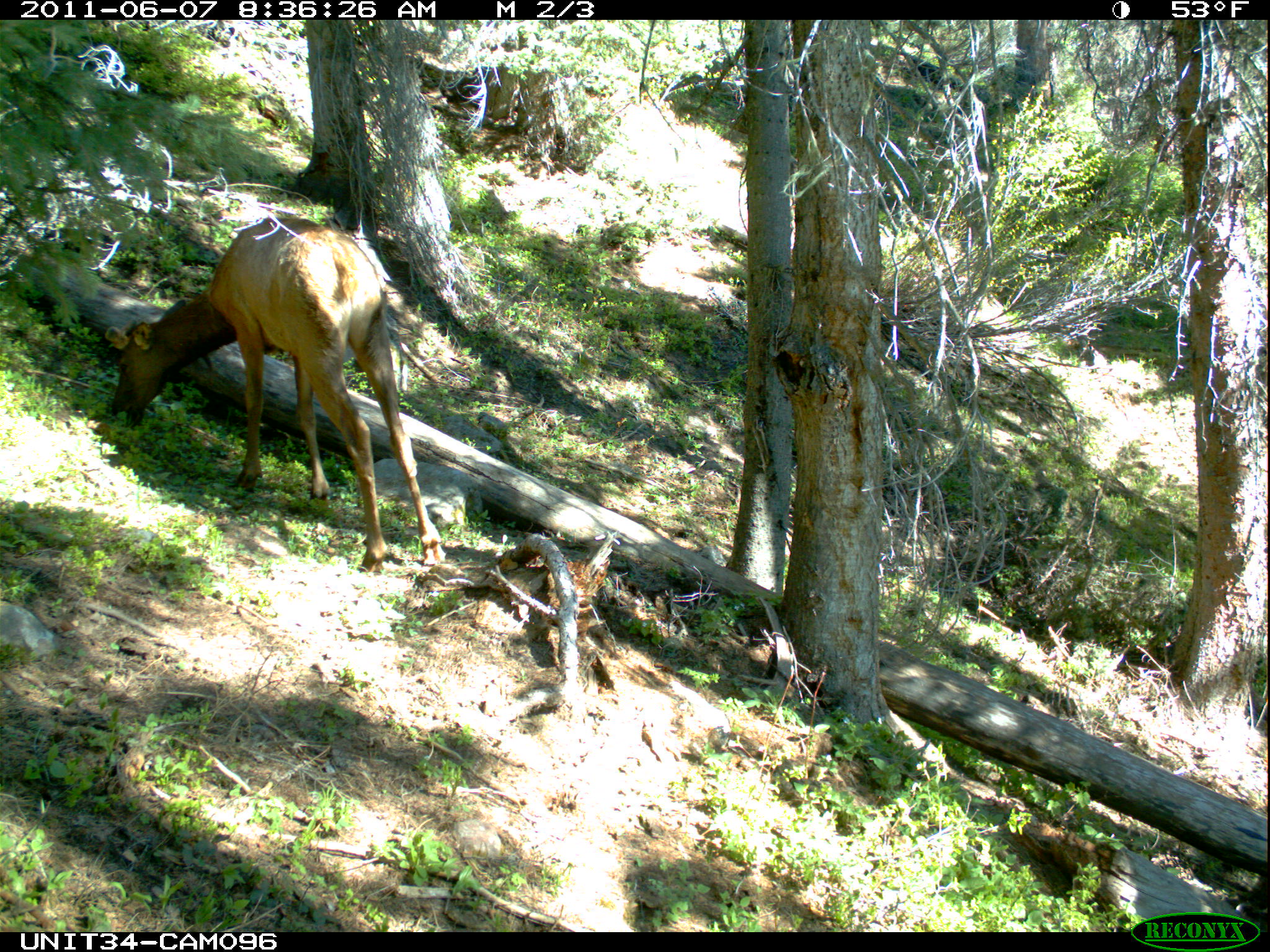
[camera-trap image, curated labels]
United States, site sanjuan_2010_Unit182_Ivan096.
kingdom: Animalia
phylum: Chordata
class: Mammalia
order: Artiodactyla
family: Cervidae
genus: Cervus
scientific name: Cervus elaphus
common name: red deer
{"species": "Cervus elaphus (red deer)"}